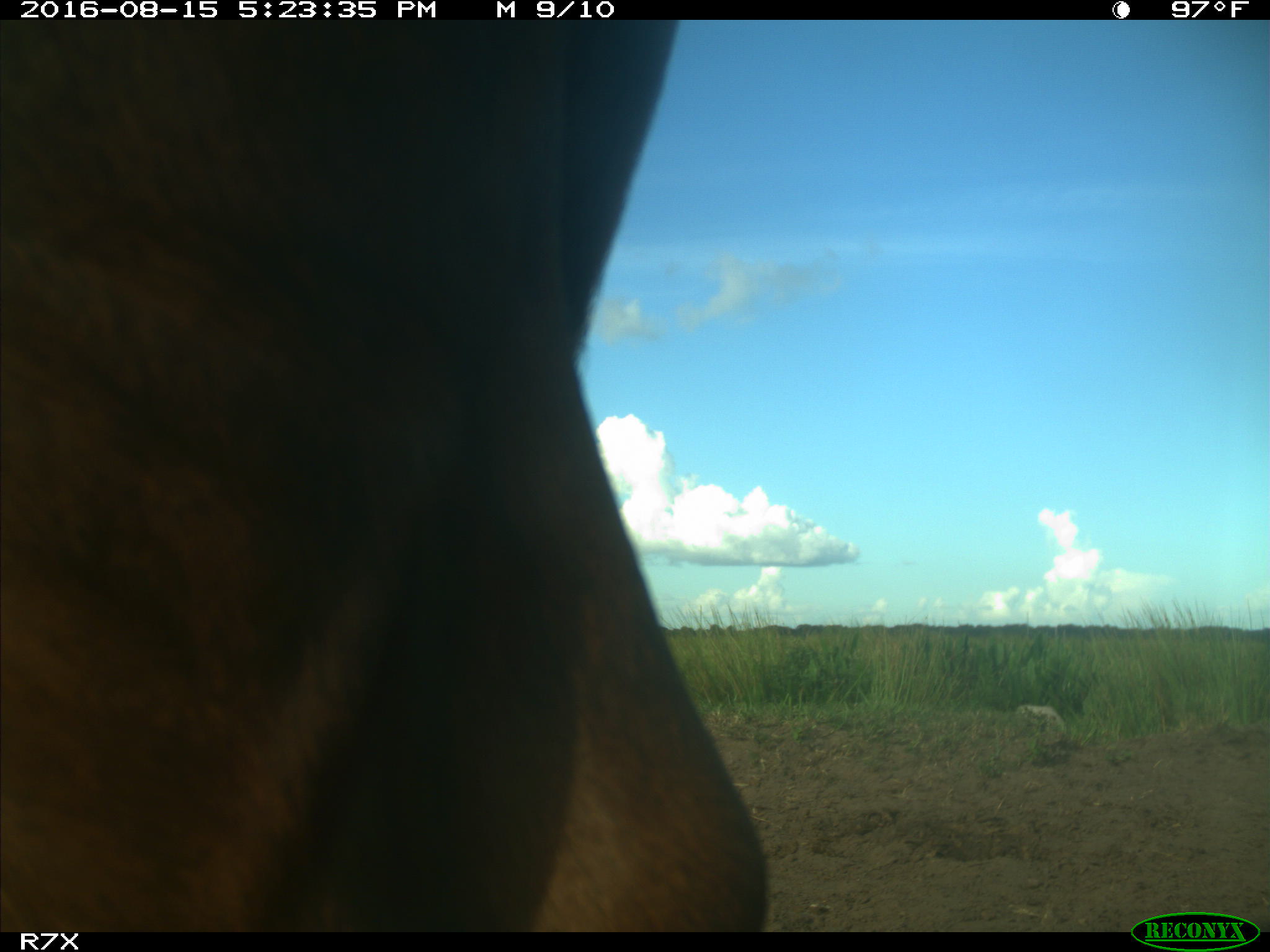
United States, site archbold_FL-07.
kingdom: Animalia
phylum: Chordata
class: Mammalia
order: Artiodactyla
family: Bovidae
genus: Bos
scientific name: Bos taurus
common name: domestic cow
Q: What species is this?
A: Bos taurus (domestic cow).